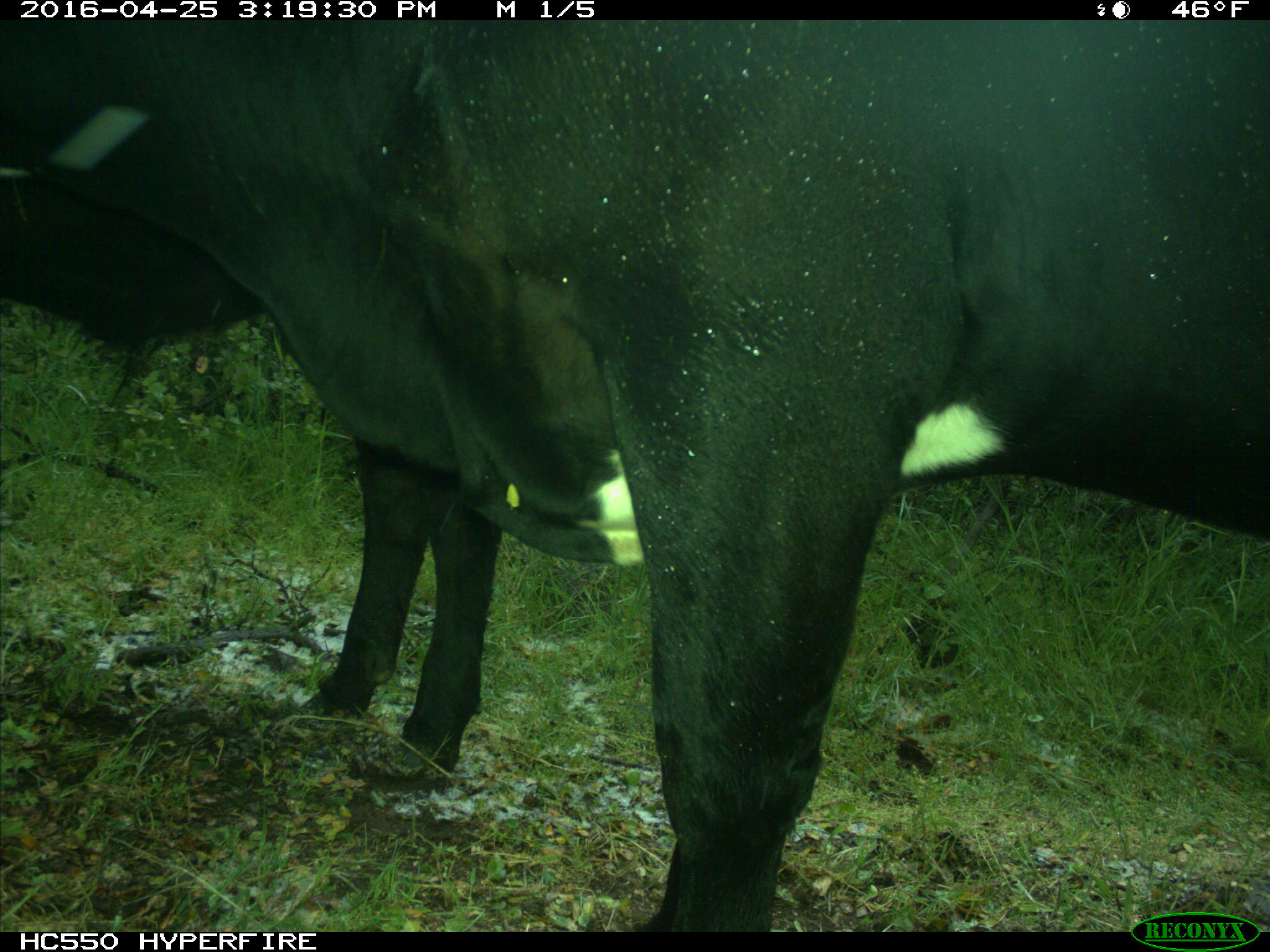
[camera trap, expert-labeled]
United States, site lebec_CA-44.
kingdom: Animalia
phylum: Chordata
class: Mammalia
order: Artiodactyla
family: Bovidae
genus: Bos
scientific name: Bos taurus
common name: domestic cow